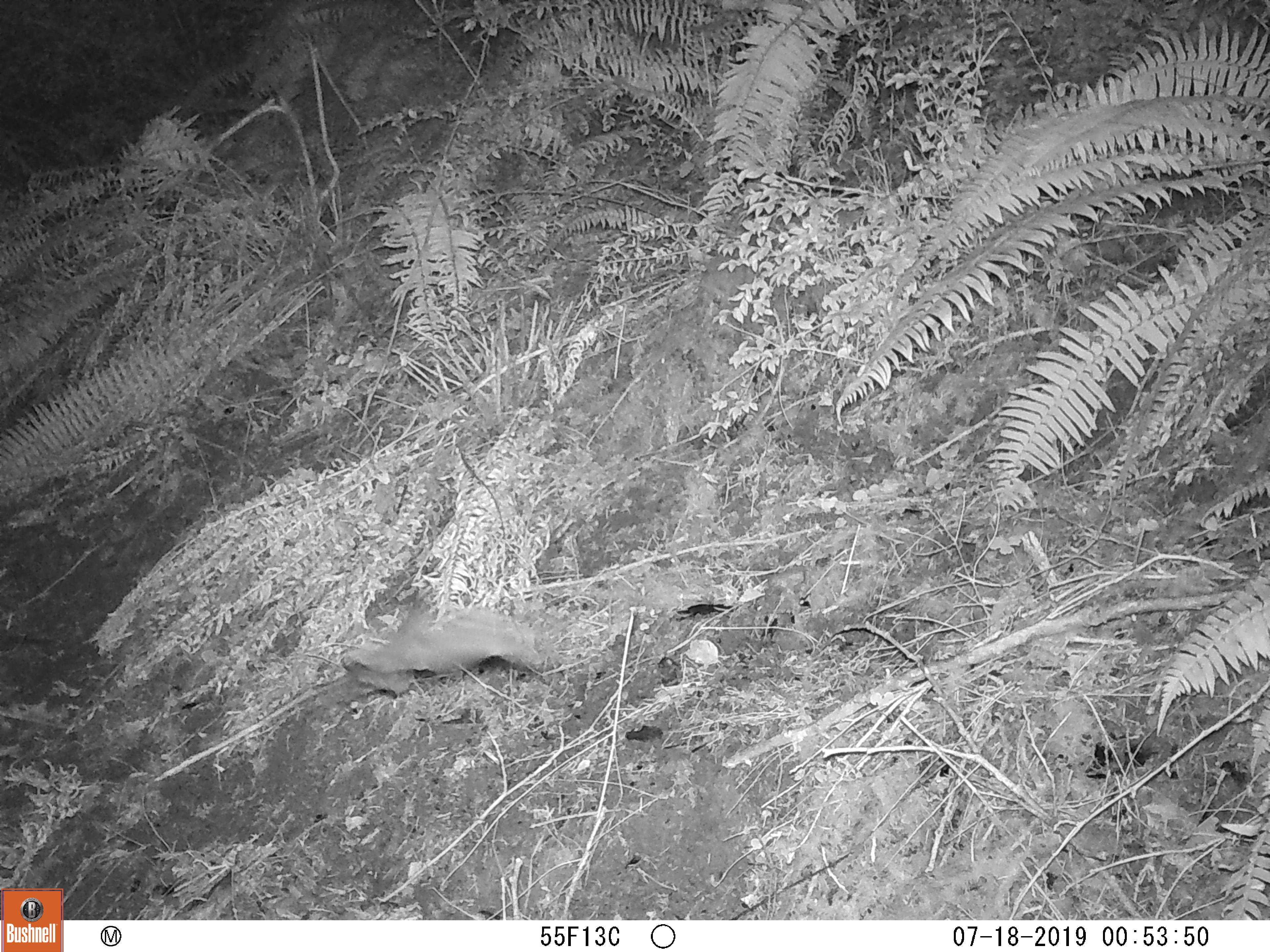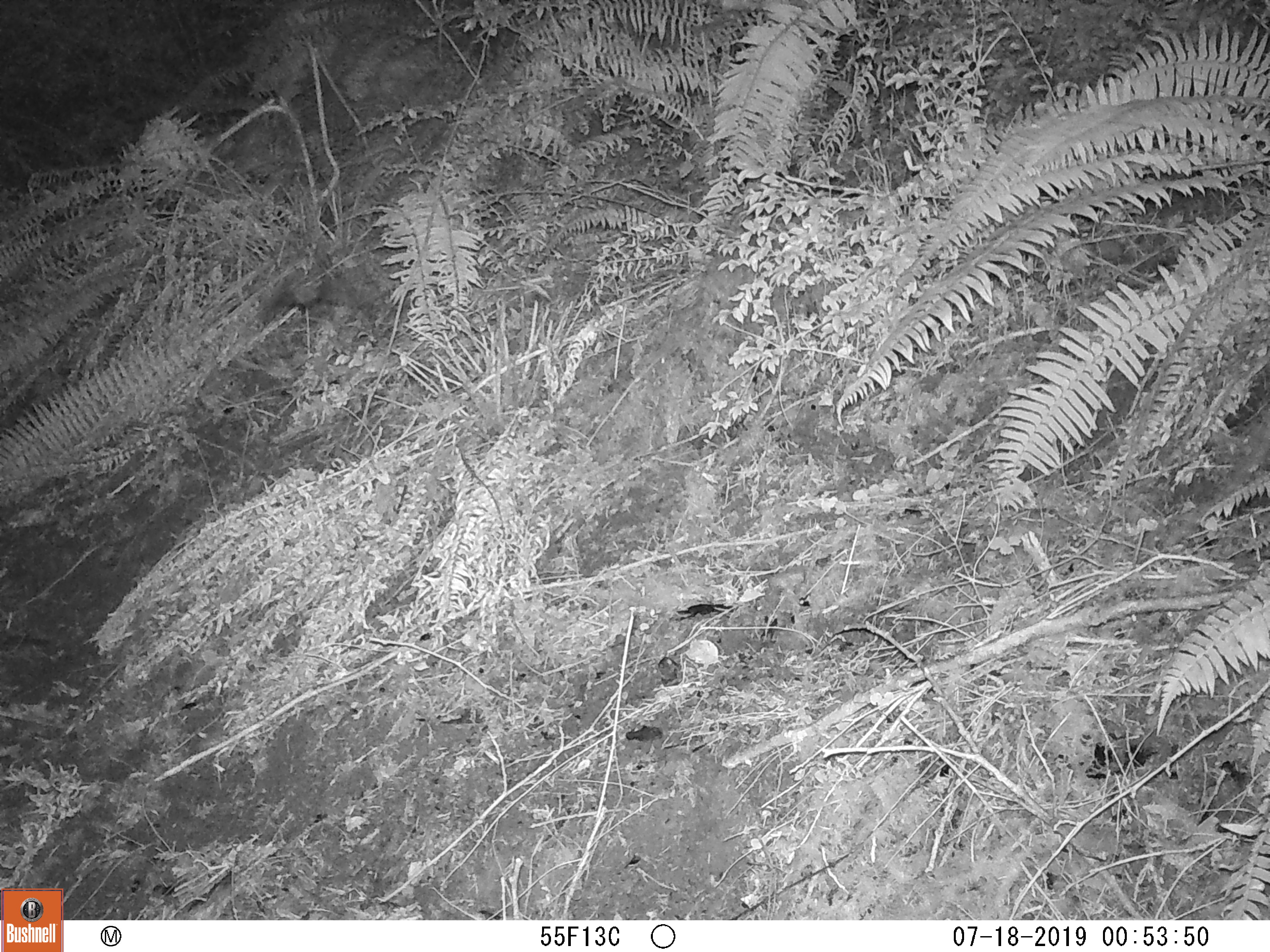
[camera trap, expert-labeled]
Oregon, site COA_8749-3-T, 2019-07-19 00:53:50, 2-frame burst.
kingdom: Animalia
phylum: Chordata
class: Mammalia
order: Chiroptera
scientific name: Chiroptera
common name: bat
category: bat species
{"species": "bat species (bat) (Chiroptera)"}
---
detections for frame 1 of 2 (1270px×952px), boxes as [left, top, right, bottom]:
bat species: [322, 601, 559, 715]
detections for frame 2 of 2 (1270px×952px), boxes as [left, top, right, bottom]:
bat species: [245, 256, 390, 343]